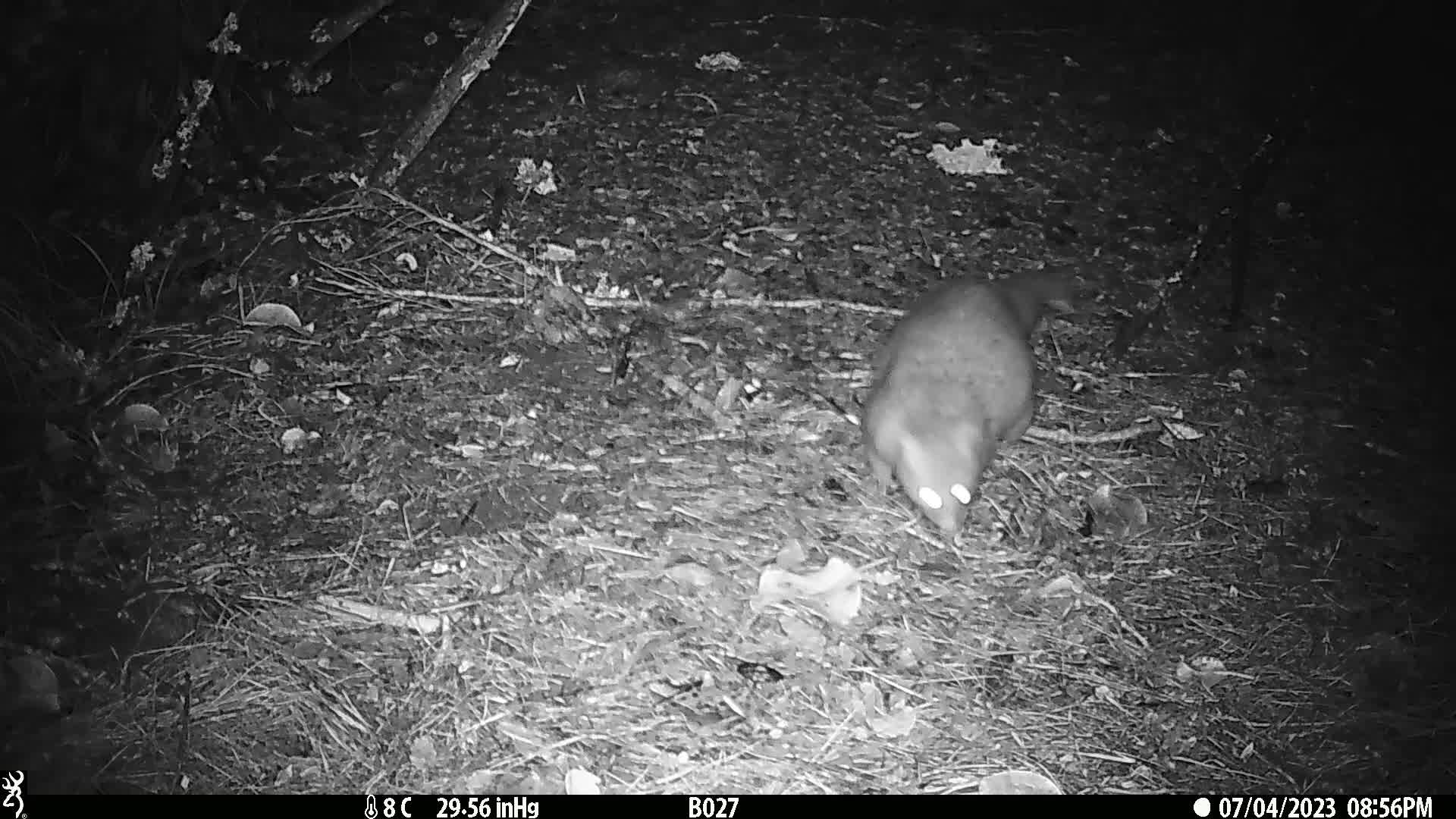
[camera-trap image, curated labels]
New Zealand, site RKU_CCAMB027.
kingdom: Animalia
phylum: Chordata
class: Mammalia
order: Diprotodontia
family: Phalangeridae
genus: Trichosurus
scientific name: Trichosurus vulpecula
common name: common brushtail possum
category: possum